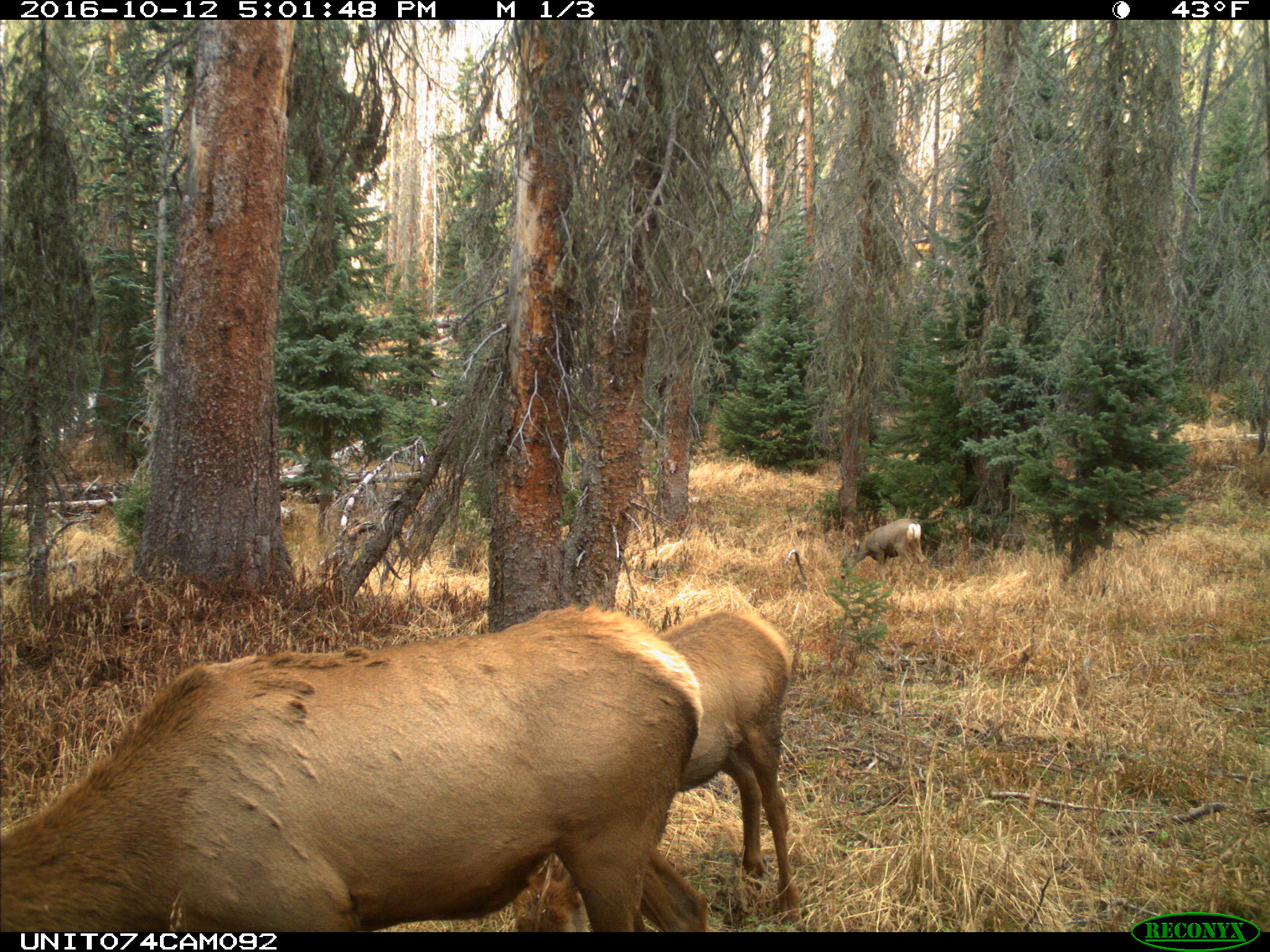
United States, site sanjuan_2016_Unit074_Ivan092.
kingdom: Animalia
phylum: Chordata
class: Mammalia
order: Artiodactyla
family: Cervidae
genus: Cervus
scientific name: Cervus elaphus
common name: red deer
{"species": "Cervus elaphus (red deer)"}